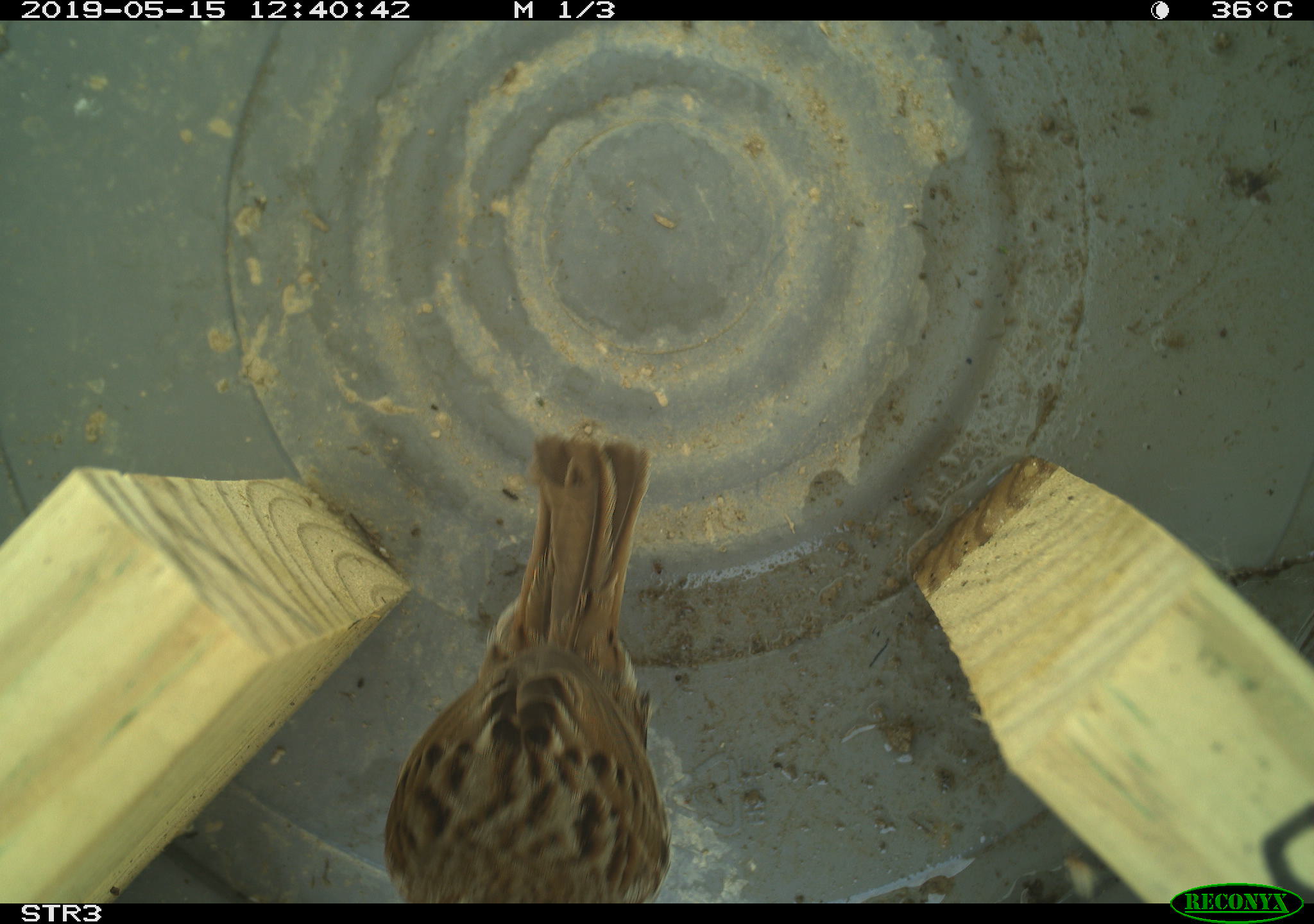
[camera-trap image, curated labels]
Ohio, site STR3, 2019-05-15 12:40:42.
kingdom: Animalia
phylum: Chordata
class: Aves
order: Passeriformes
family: Passerellidae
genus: Melospiza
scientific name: Melospiza melodia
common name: song sparrow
Song sparrow (Melospiza melodia).